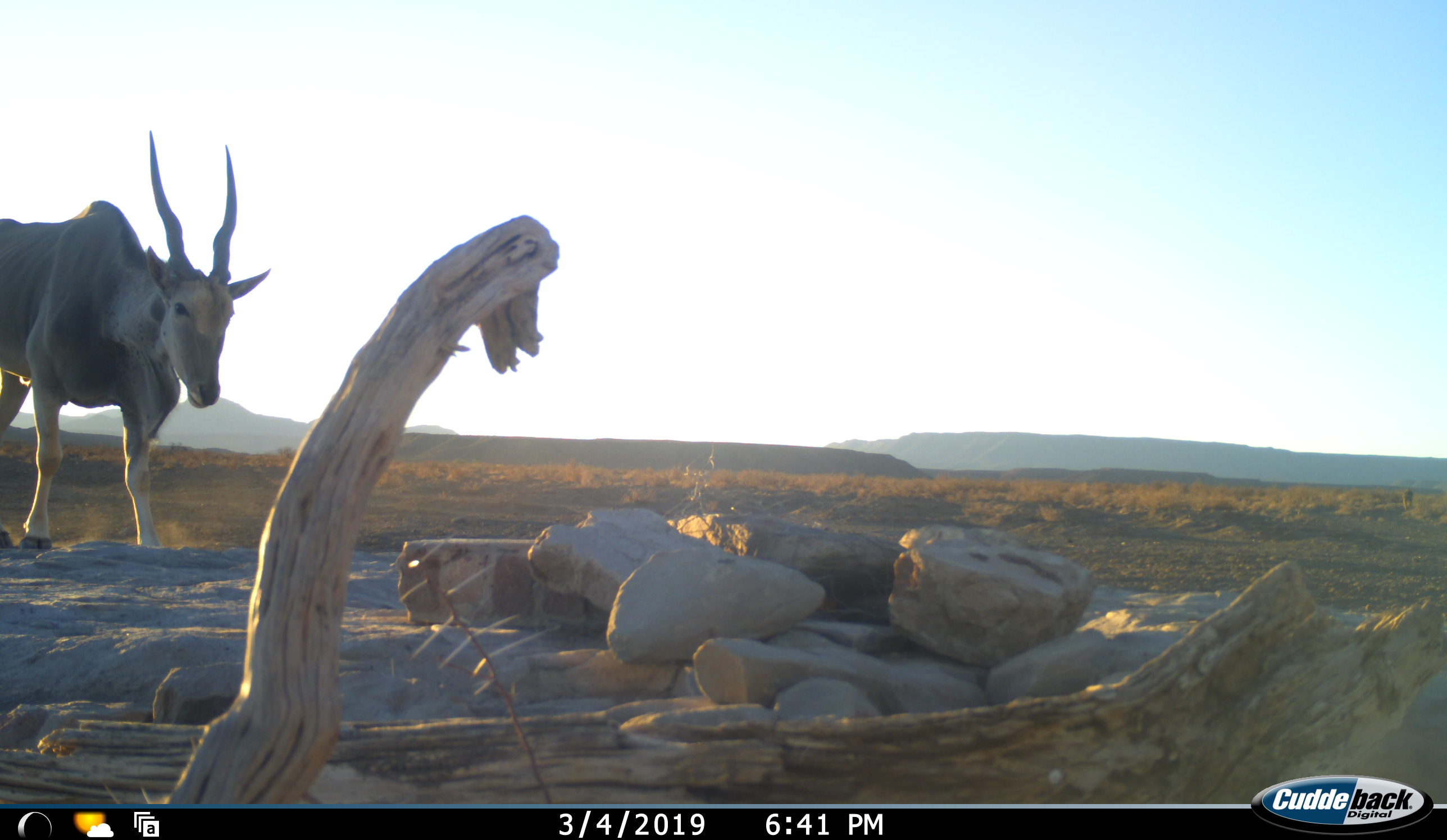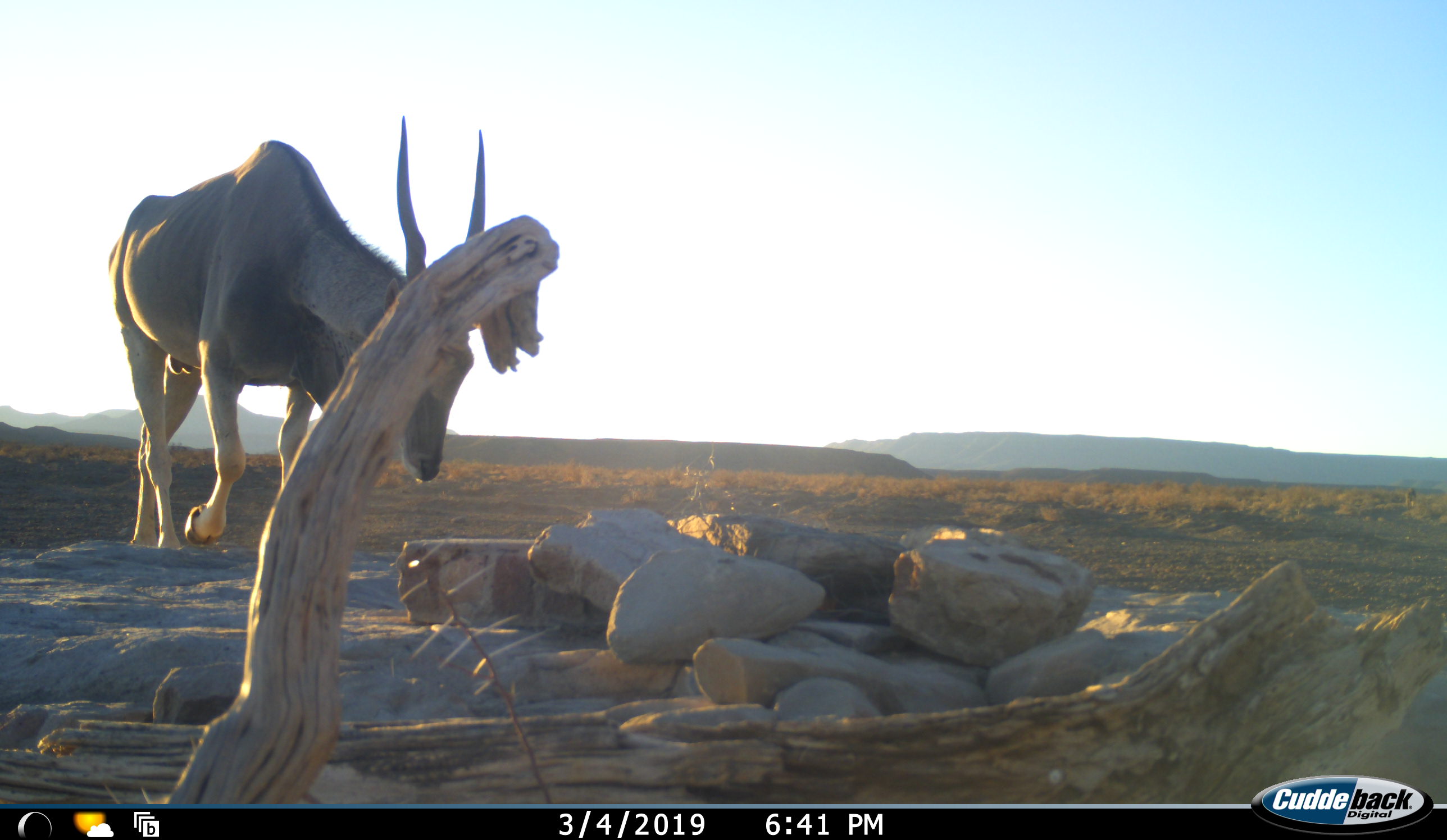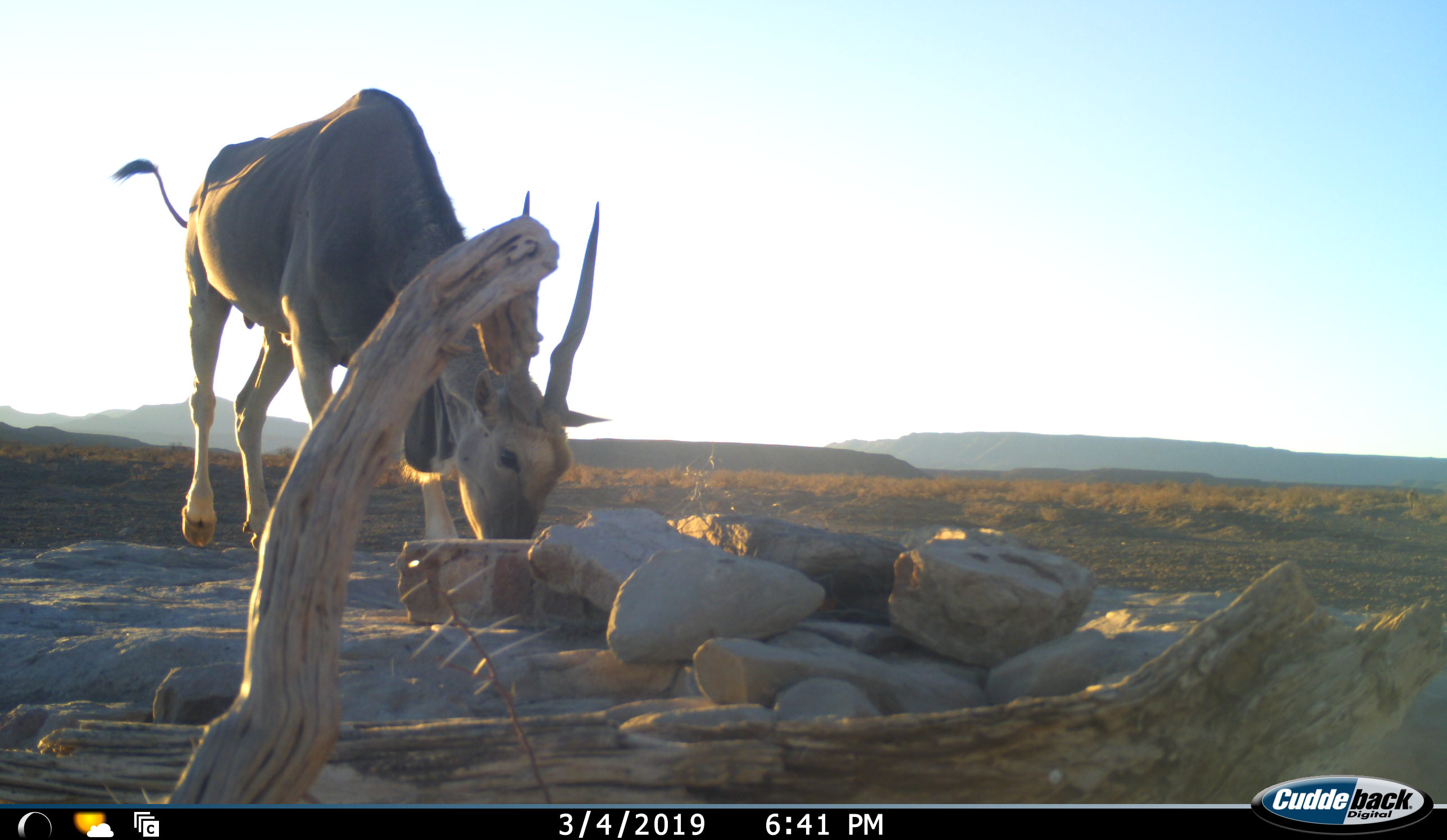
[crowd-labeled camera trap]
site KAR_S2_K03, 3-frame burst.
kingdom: Animalia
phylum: Chordata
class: Mammalia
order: Artiodactyla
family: Bovidae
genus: Tragelaphus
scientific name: Tragelaphus oryx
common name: eland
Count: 1.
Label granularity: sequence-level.